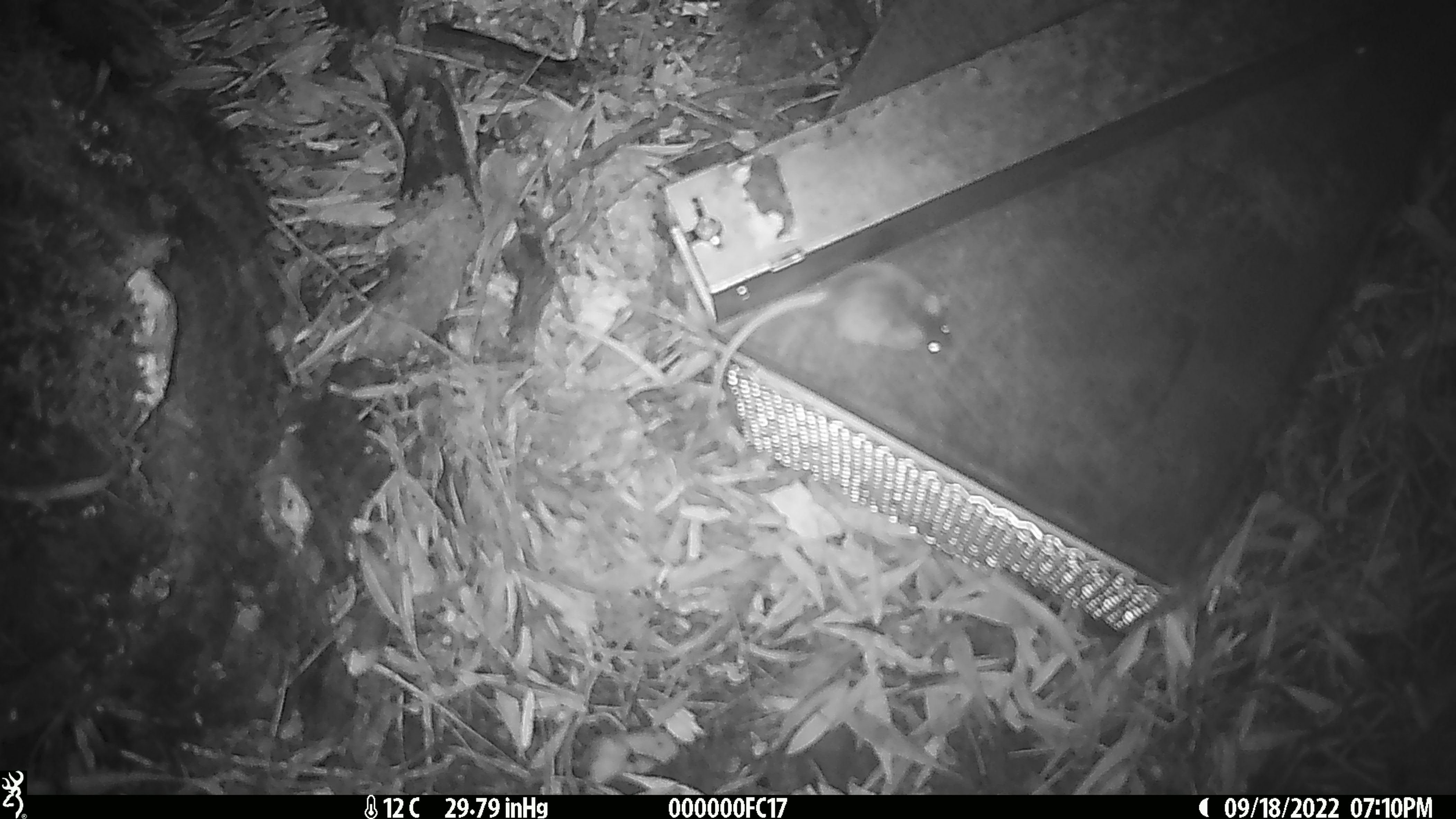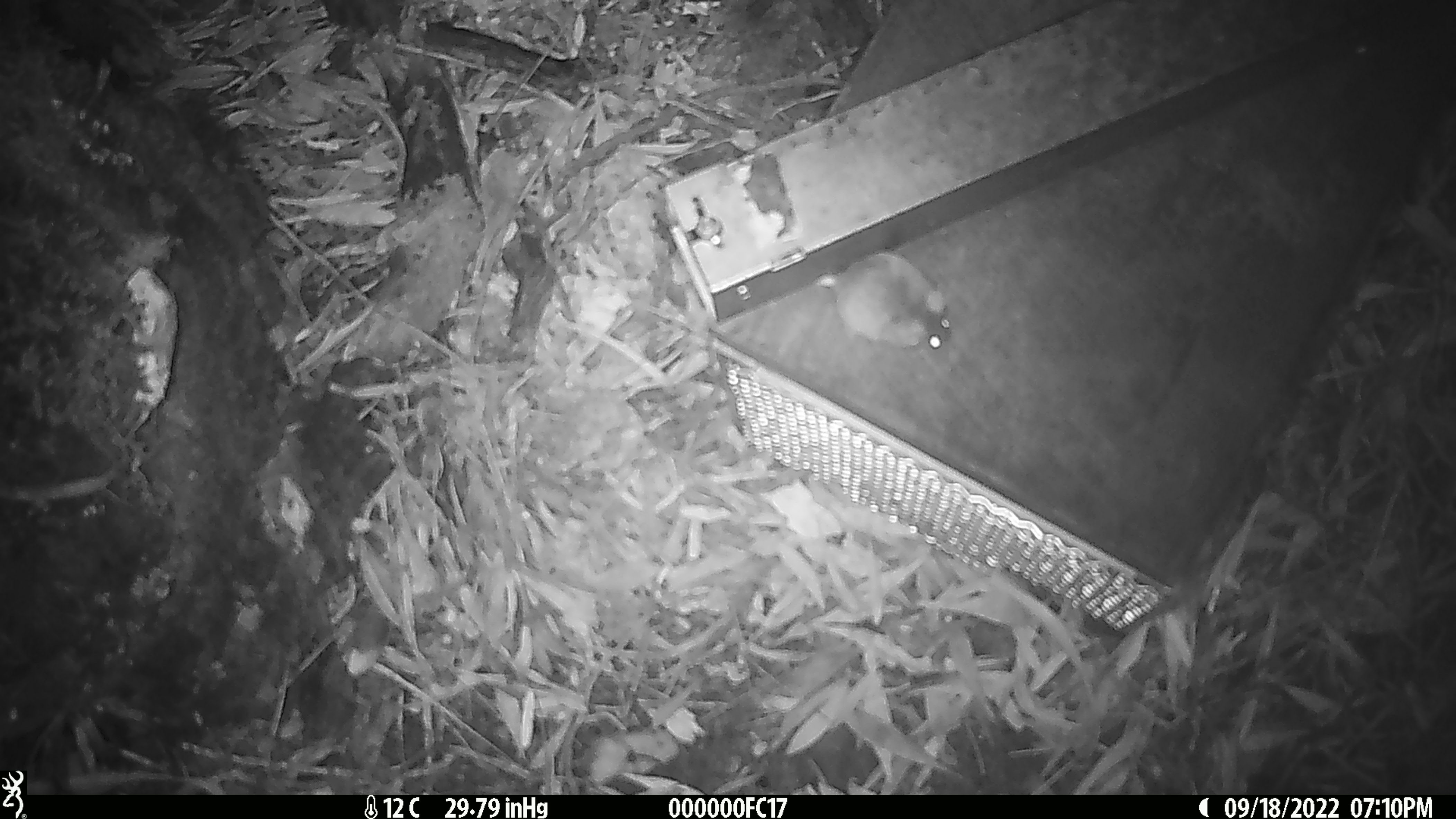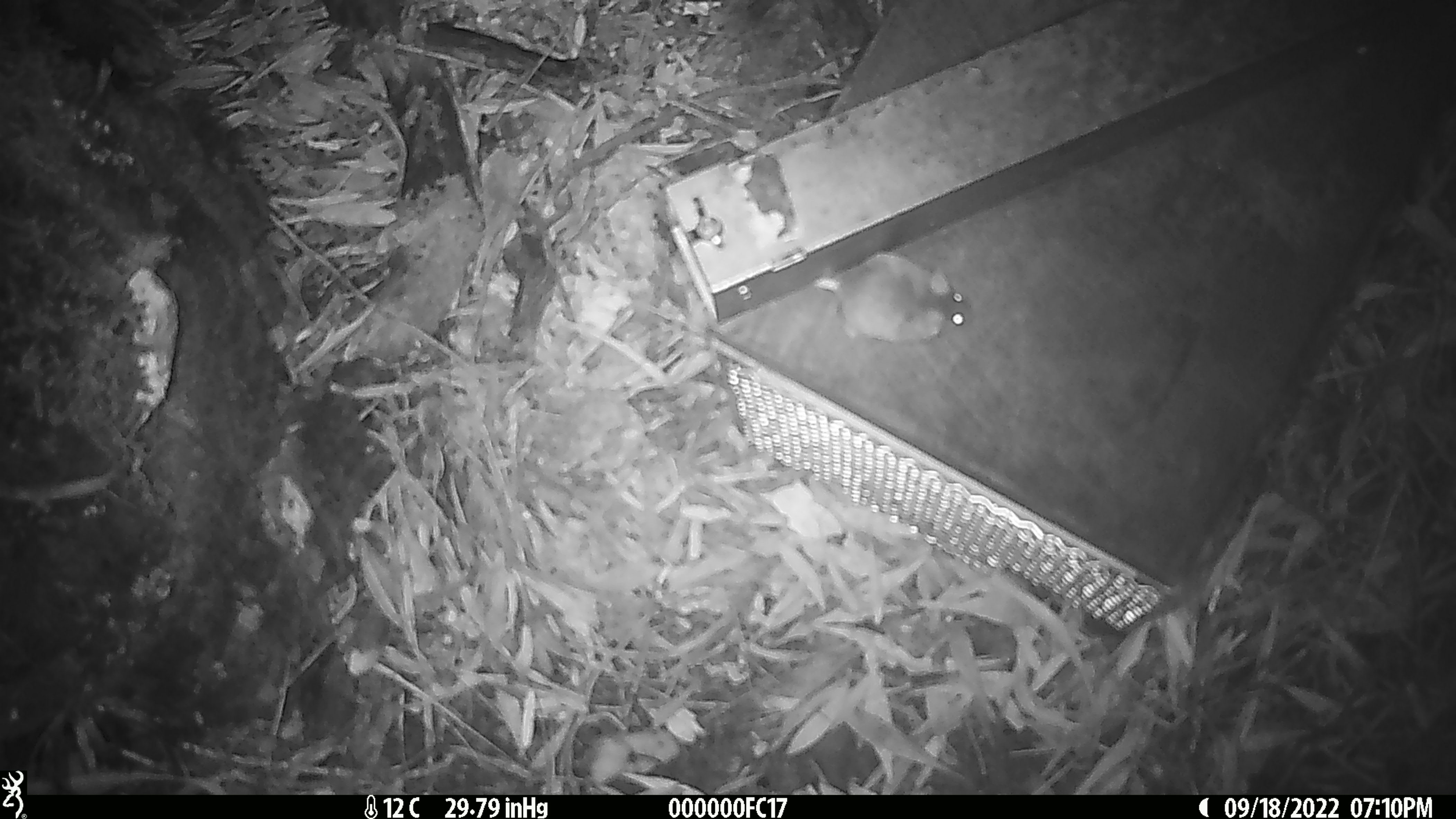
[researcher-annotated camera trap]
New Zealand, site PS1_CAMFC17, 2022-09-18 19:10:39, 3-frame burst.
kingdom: Animalia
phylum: Chordata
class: Mammalia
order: Rodentia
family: Muridae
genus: Mus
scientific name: Mus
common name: mouse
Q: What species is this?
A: Mouse (Mus).